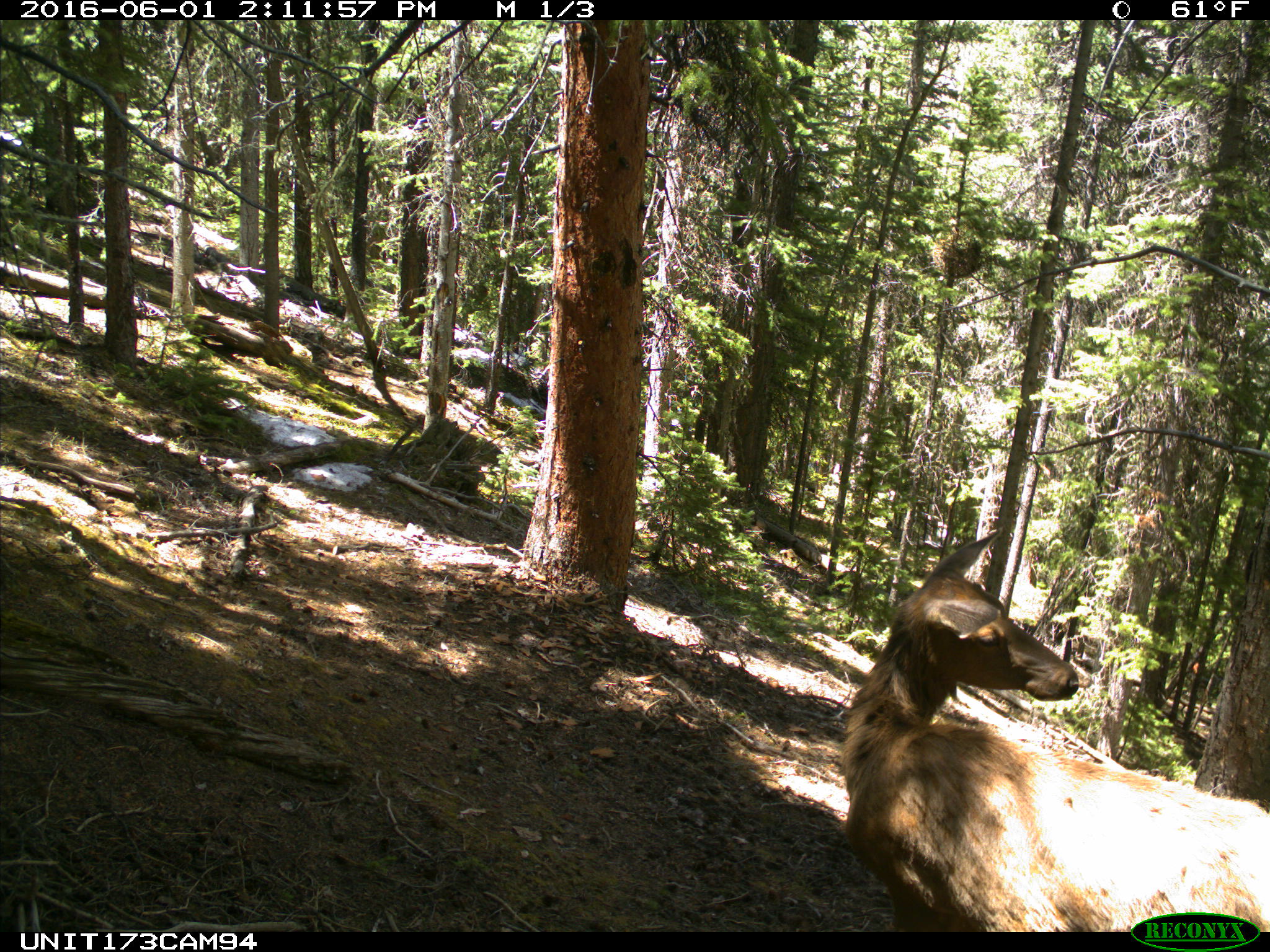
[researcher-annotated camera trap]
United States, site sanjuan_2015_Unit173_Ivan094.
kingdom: Animalia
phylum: Chordata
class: Mammalia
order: Artiodactyla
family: Cervidae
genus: Cervus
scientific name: Cervus elaphus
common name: red deer